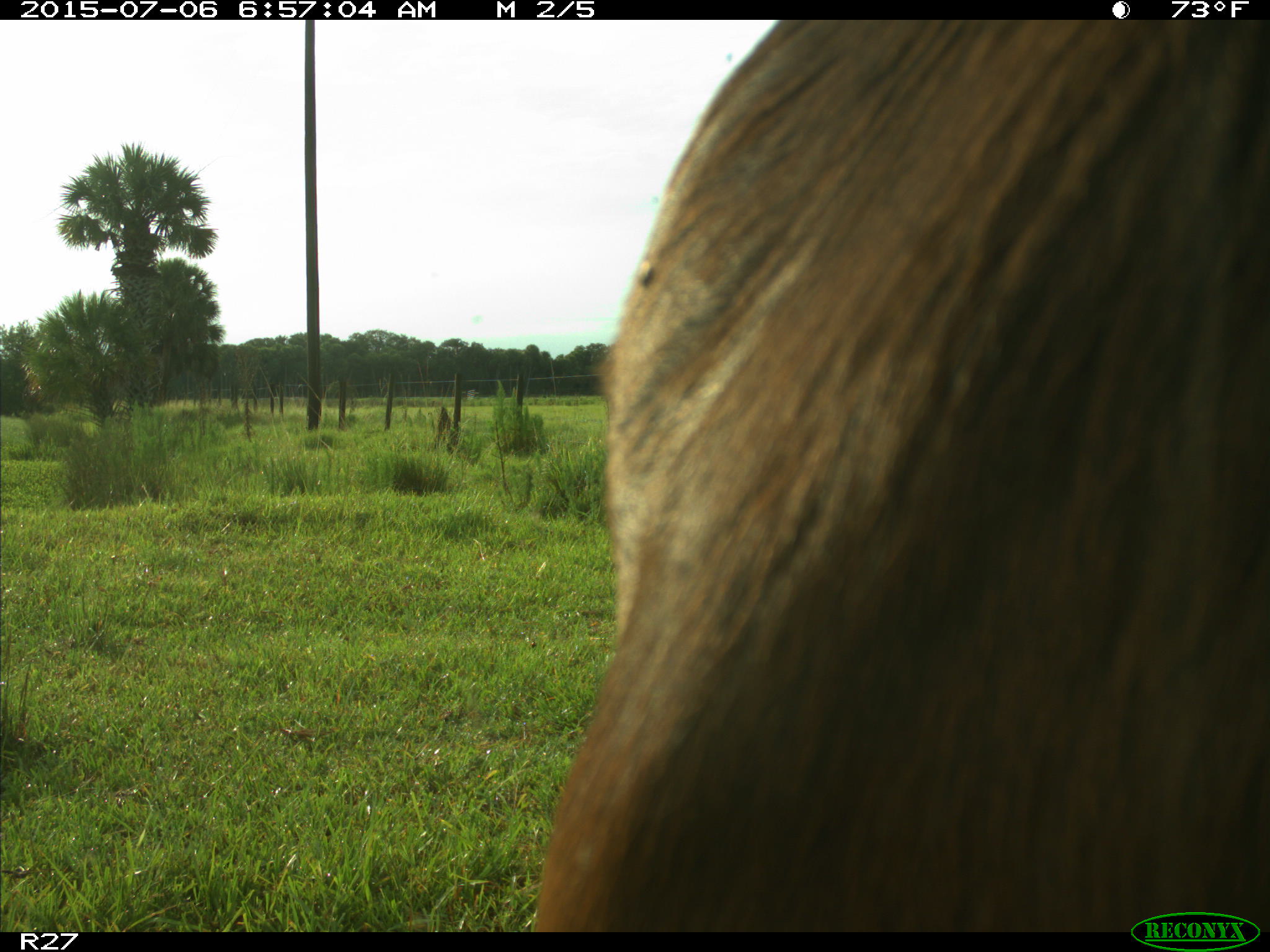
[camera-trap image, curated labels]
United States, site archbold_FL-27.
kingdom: Animalia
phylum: Chordata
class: Mammalia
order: Artiodactyla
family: Bovidae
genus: Bos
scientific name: Bos taurus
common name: domestic cow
Bos taurus (domestic cow).